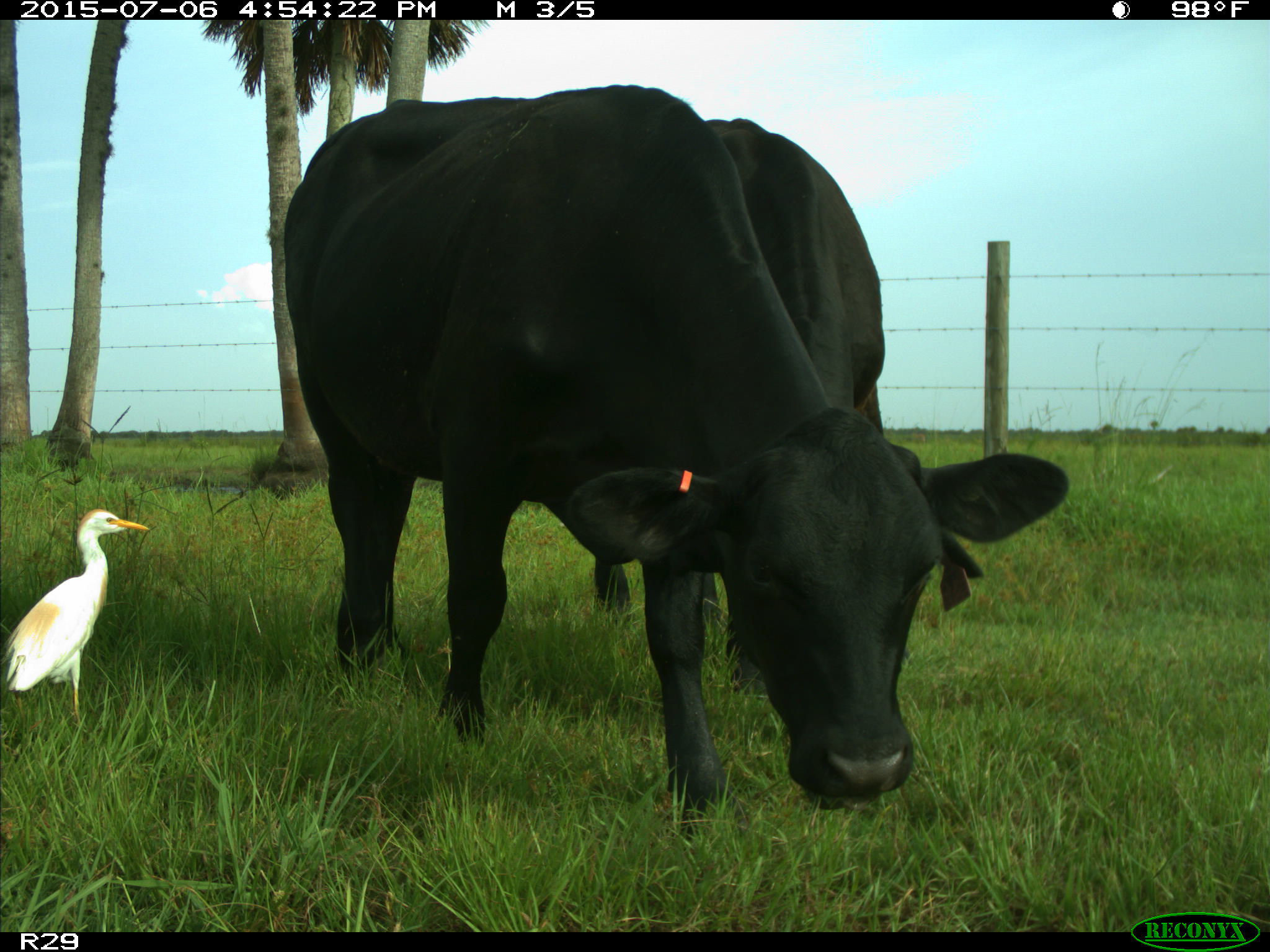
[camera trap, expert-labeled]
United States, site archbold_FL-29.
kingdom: Animalia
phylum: Chordata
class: Mammalia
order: Artiodactyla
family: Bovidae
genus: Bos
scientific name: Bos taurus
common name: domestic cow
Bos taurus (domestic cow).